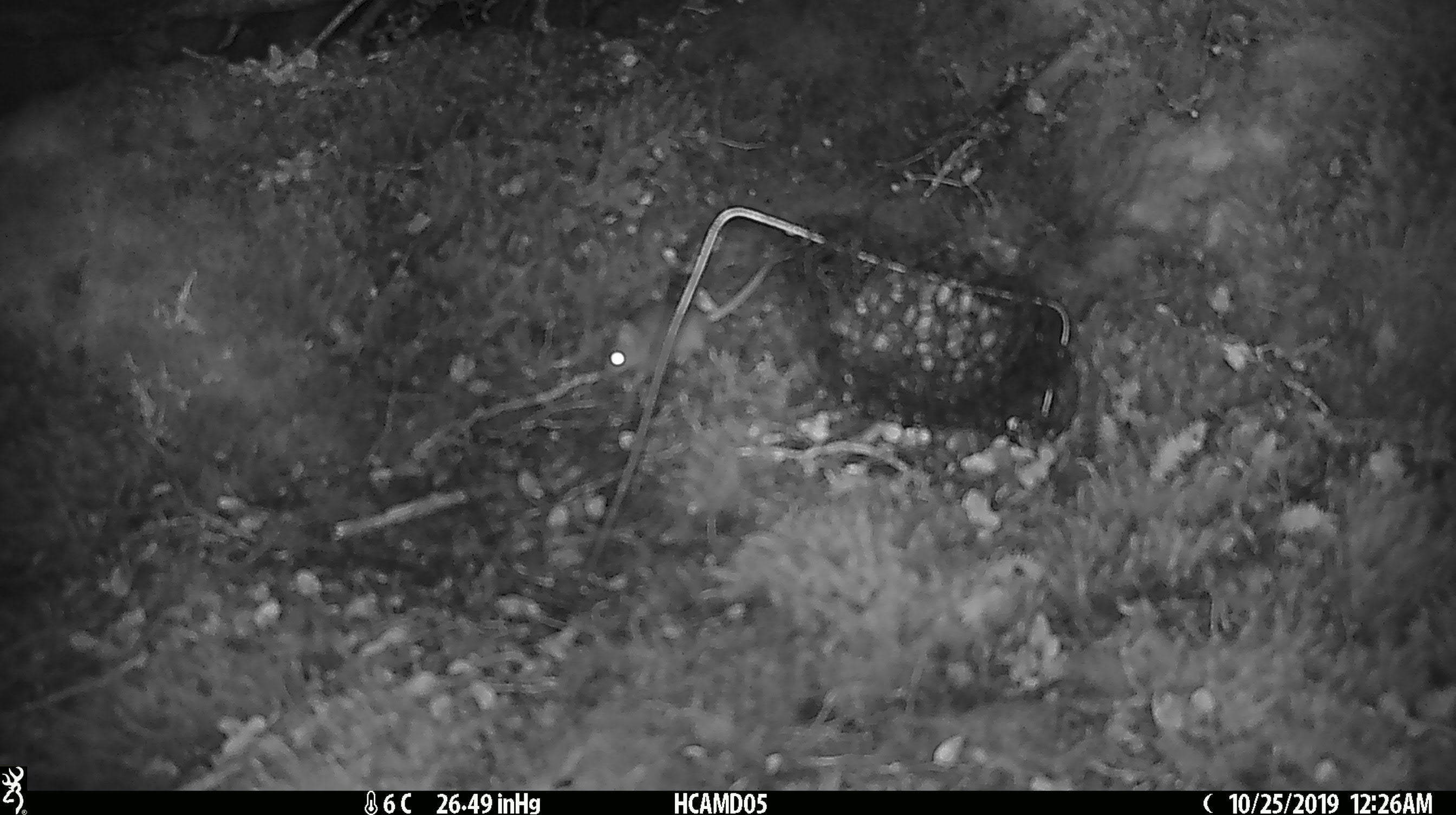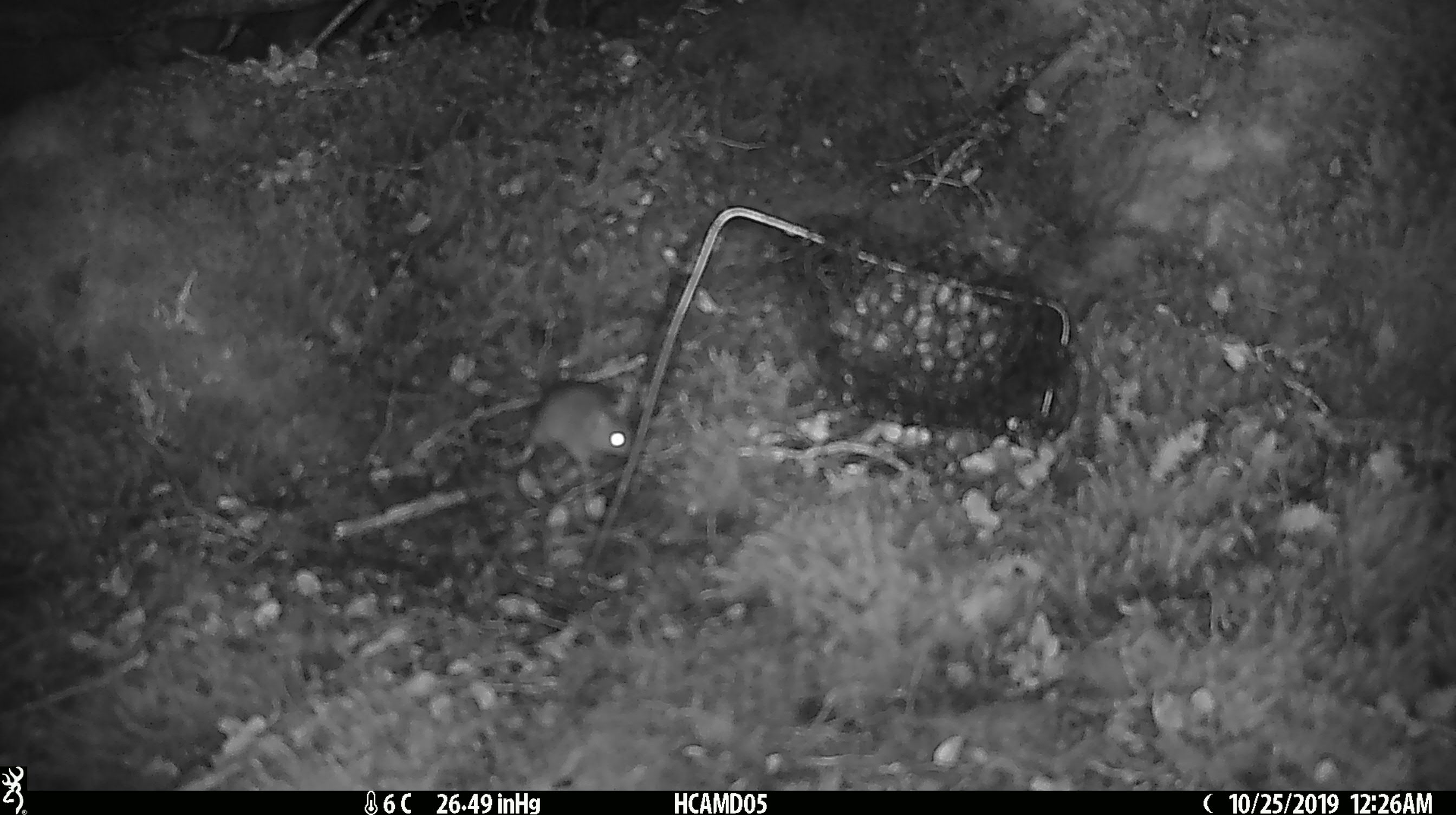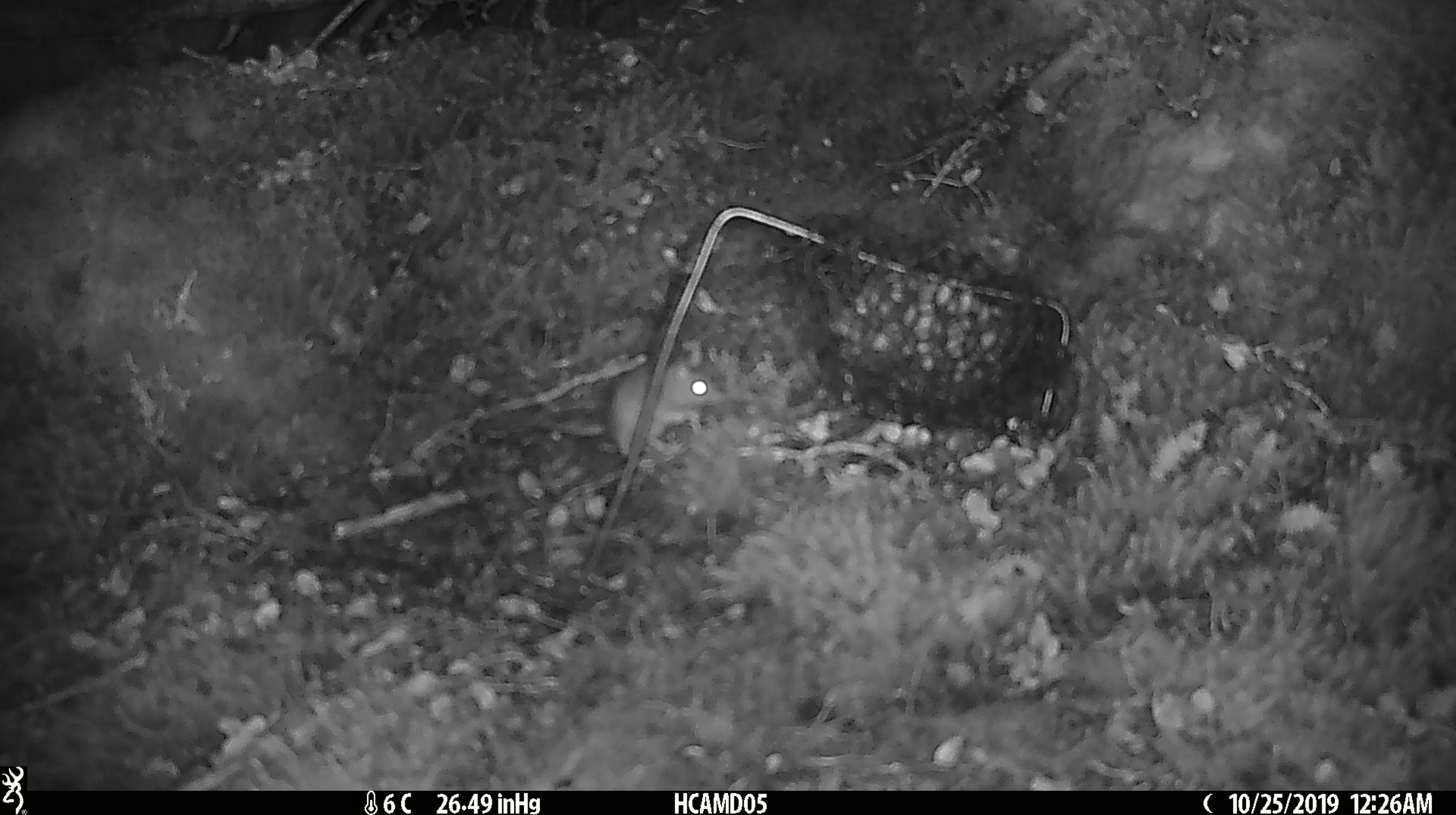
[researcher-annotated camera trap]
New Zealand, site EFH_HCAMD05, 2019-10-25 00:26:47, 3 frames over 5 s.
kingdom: Animalia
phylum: Chordata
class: Mammalia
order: Rodentia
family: Muridae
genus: Mus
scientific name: Mus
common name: mouse